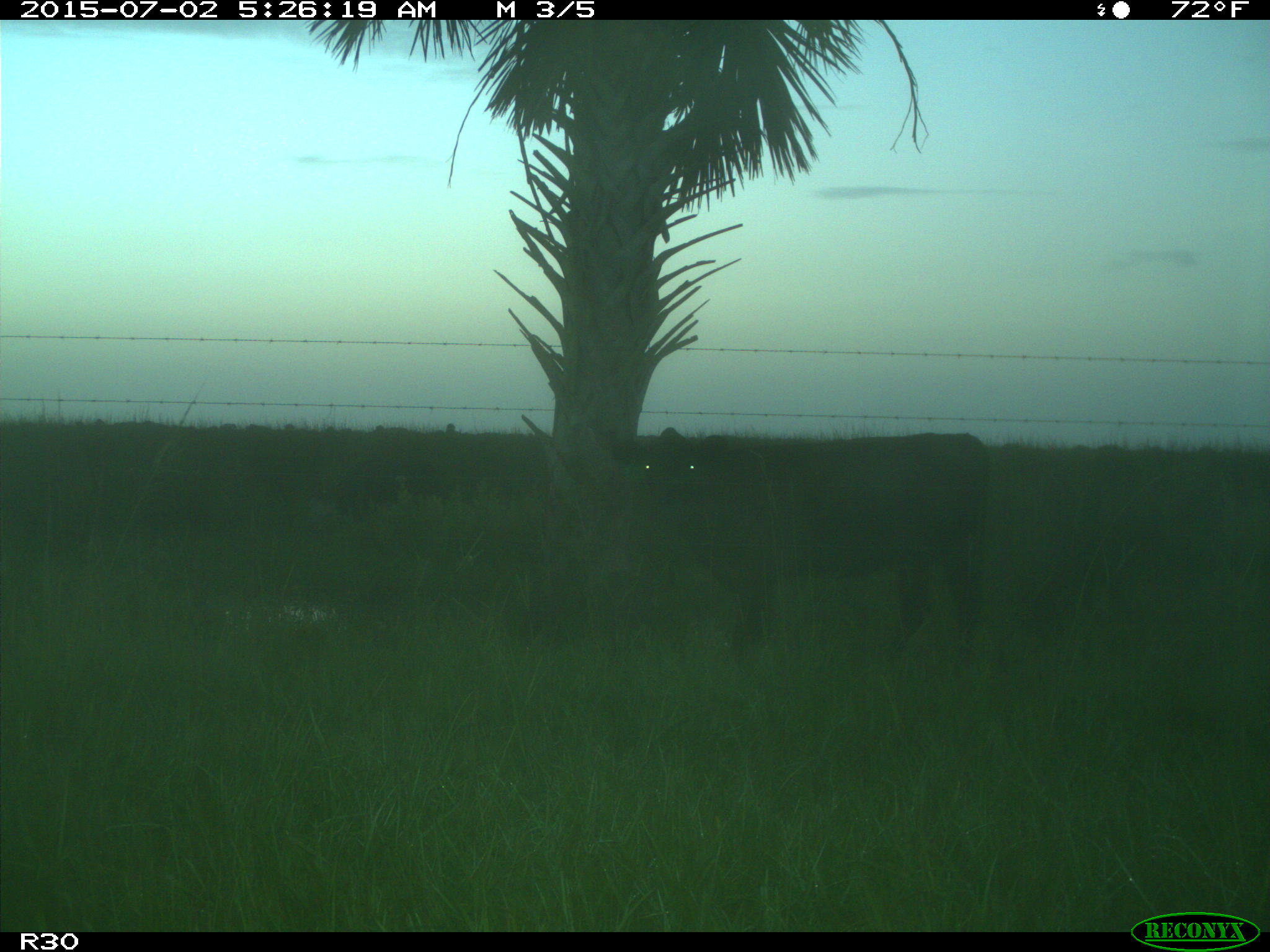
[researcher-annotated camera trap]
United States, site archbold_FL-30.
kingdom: Animalia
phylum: Chordata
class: Mammalia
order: Artiodactyla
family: Bovidae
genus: Bos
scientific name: Bos taurus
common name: domestic cow